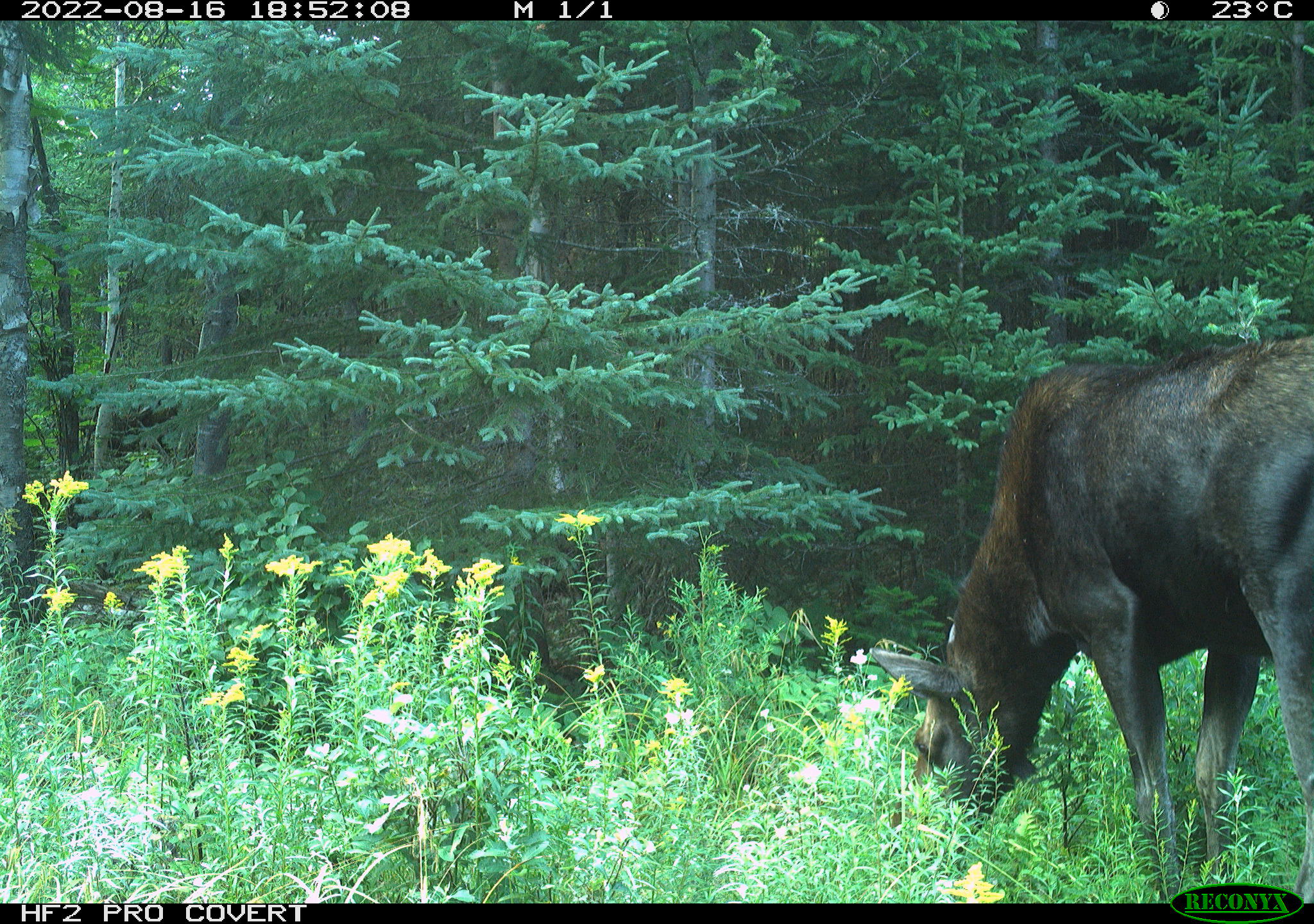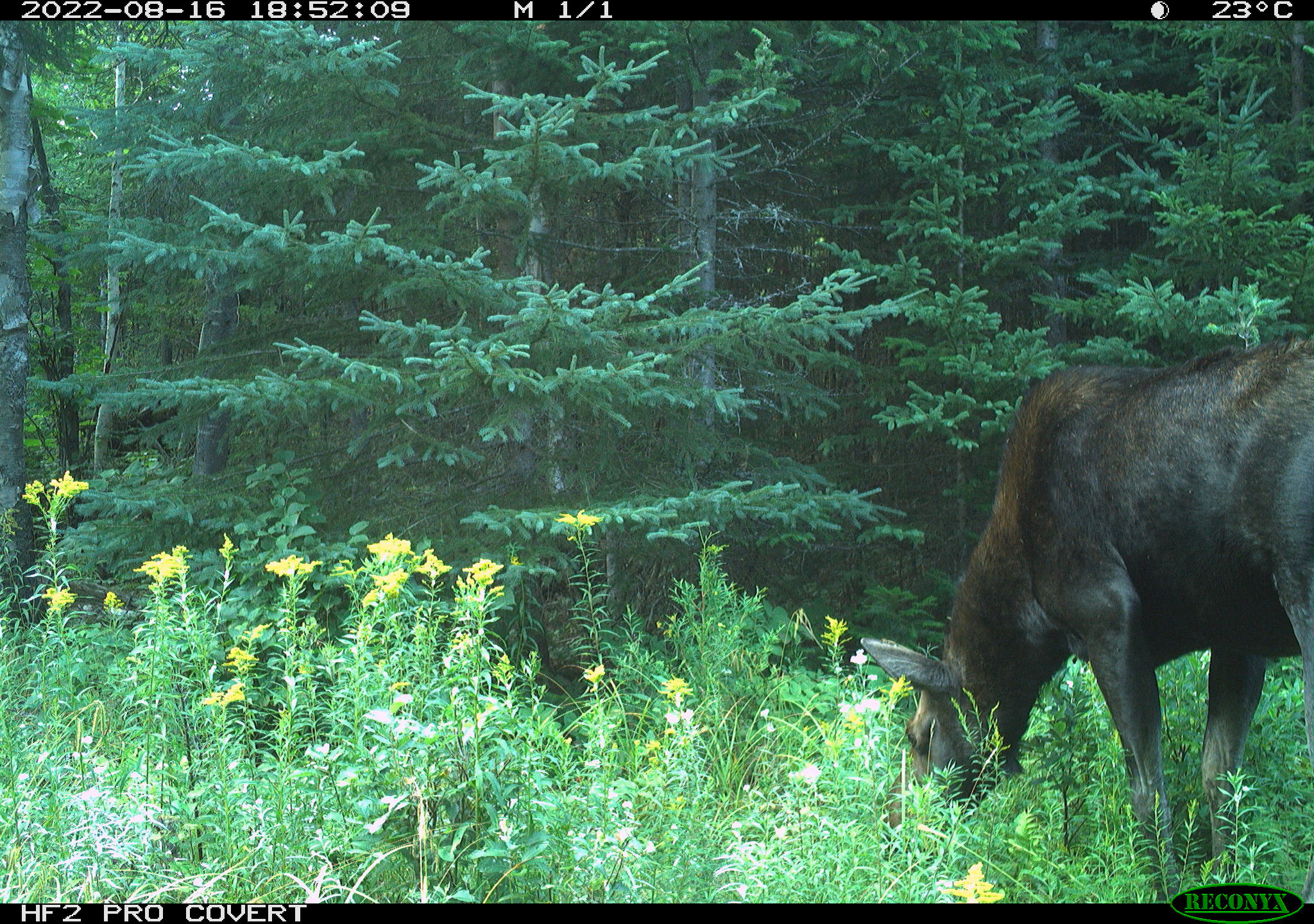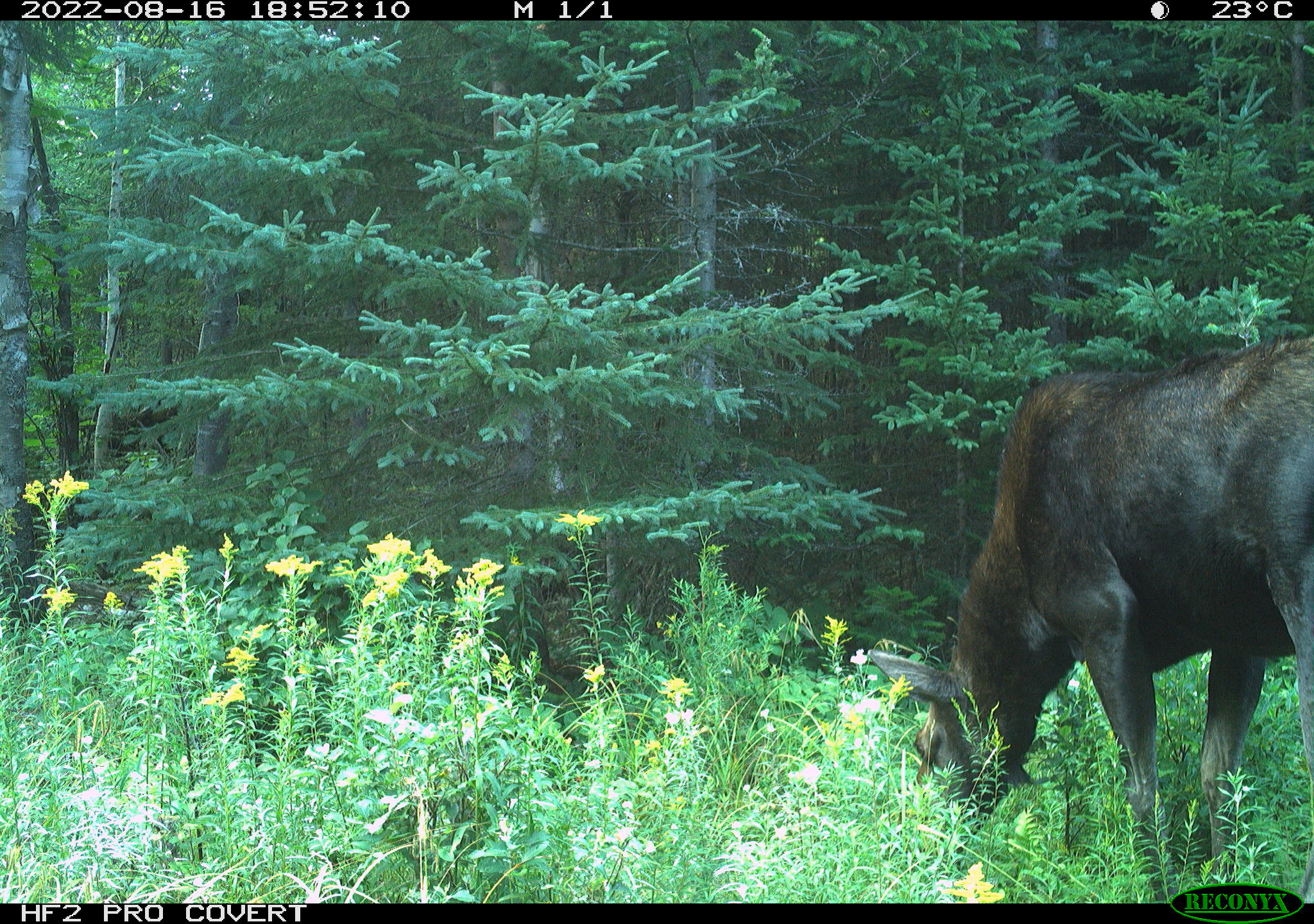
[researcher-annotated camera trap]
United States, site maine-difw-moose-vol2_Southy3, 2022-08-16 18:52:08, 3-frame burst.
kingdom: Animalia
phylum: Chordata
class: Mammalia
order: Artiodactyla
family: Cervidae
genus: Alces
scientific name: Alces alces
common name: moose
Moose (Alces alces).